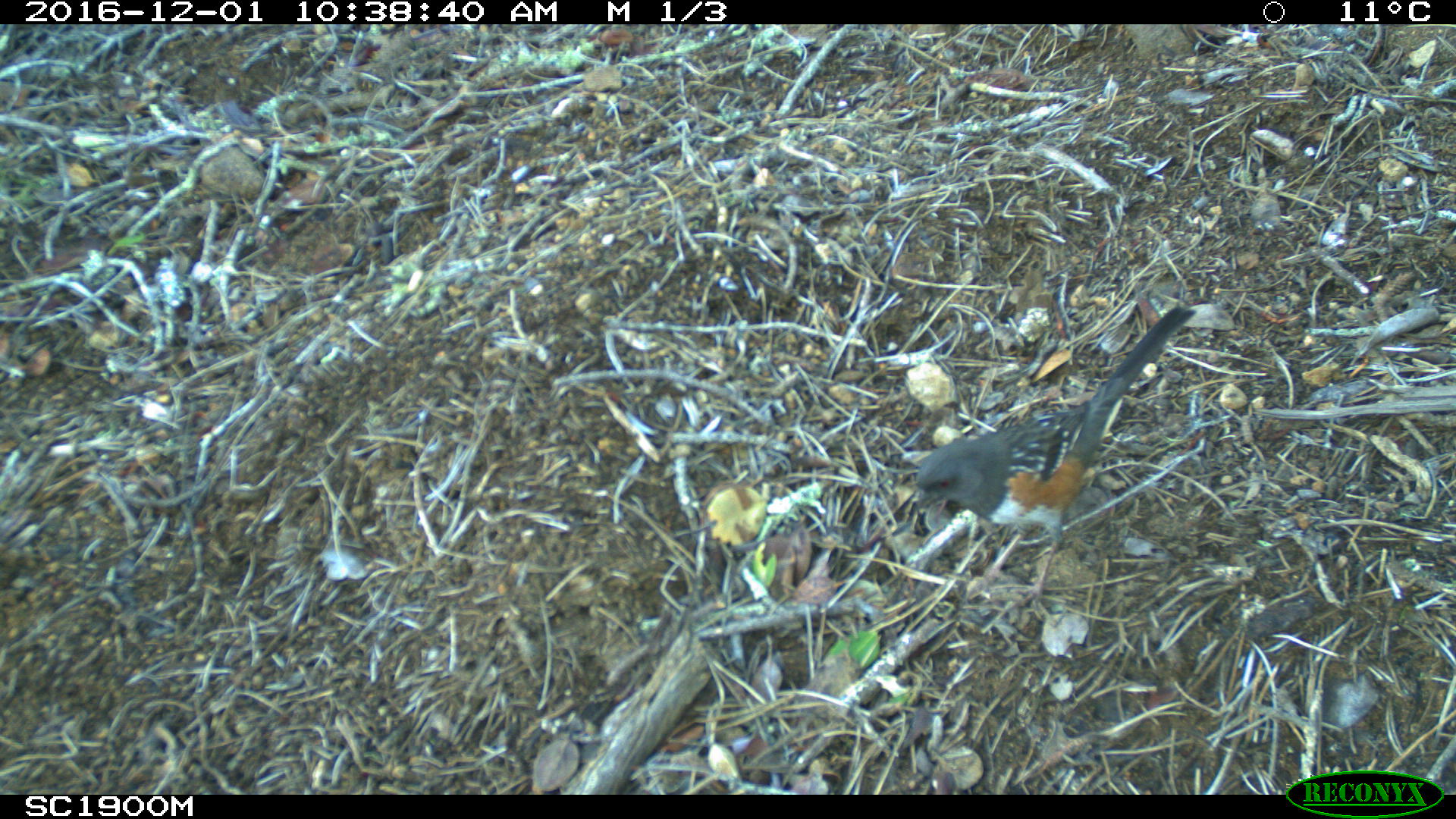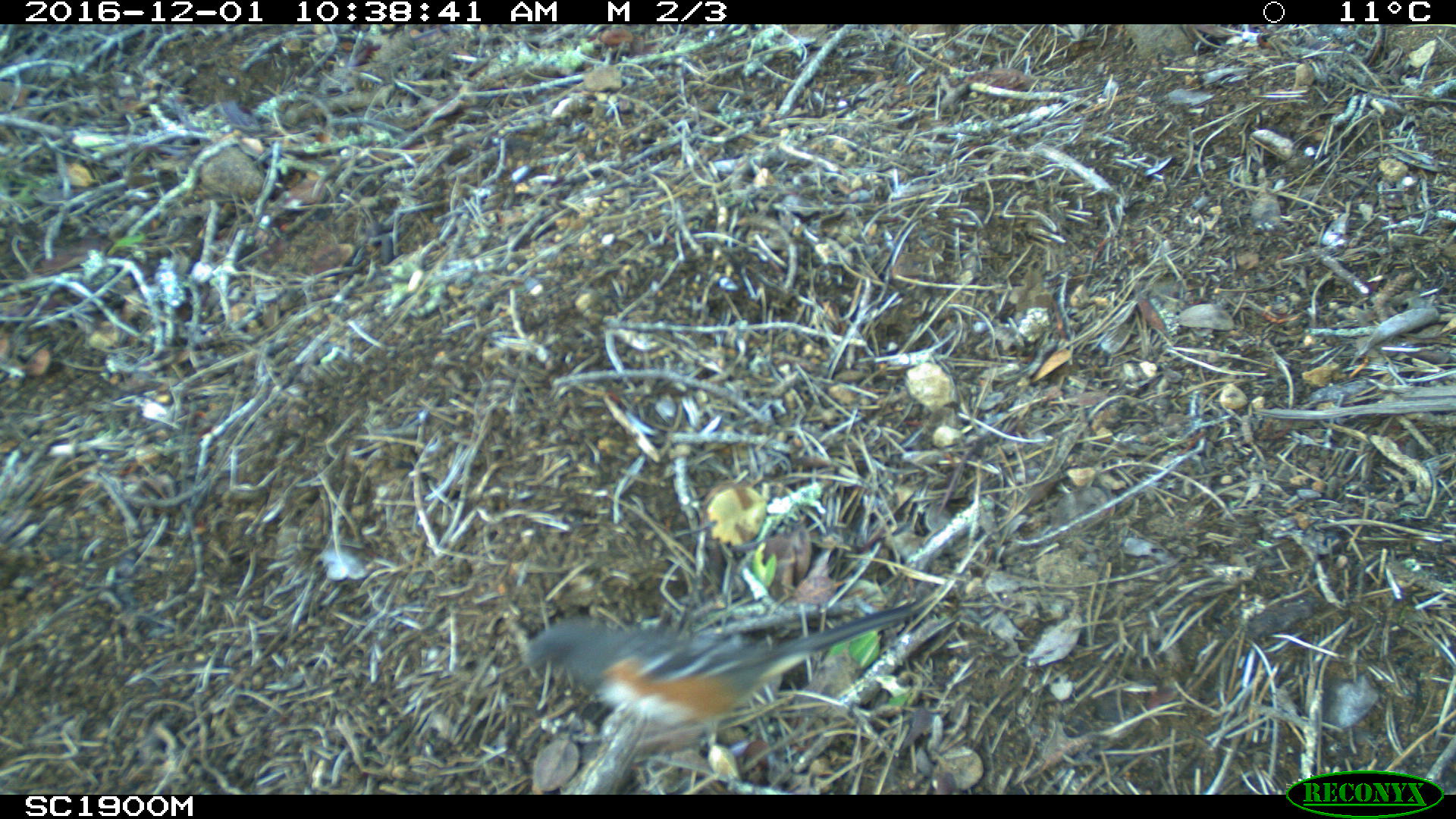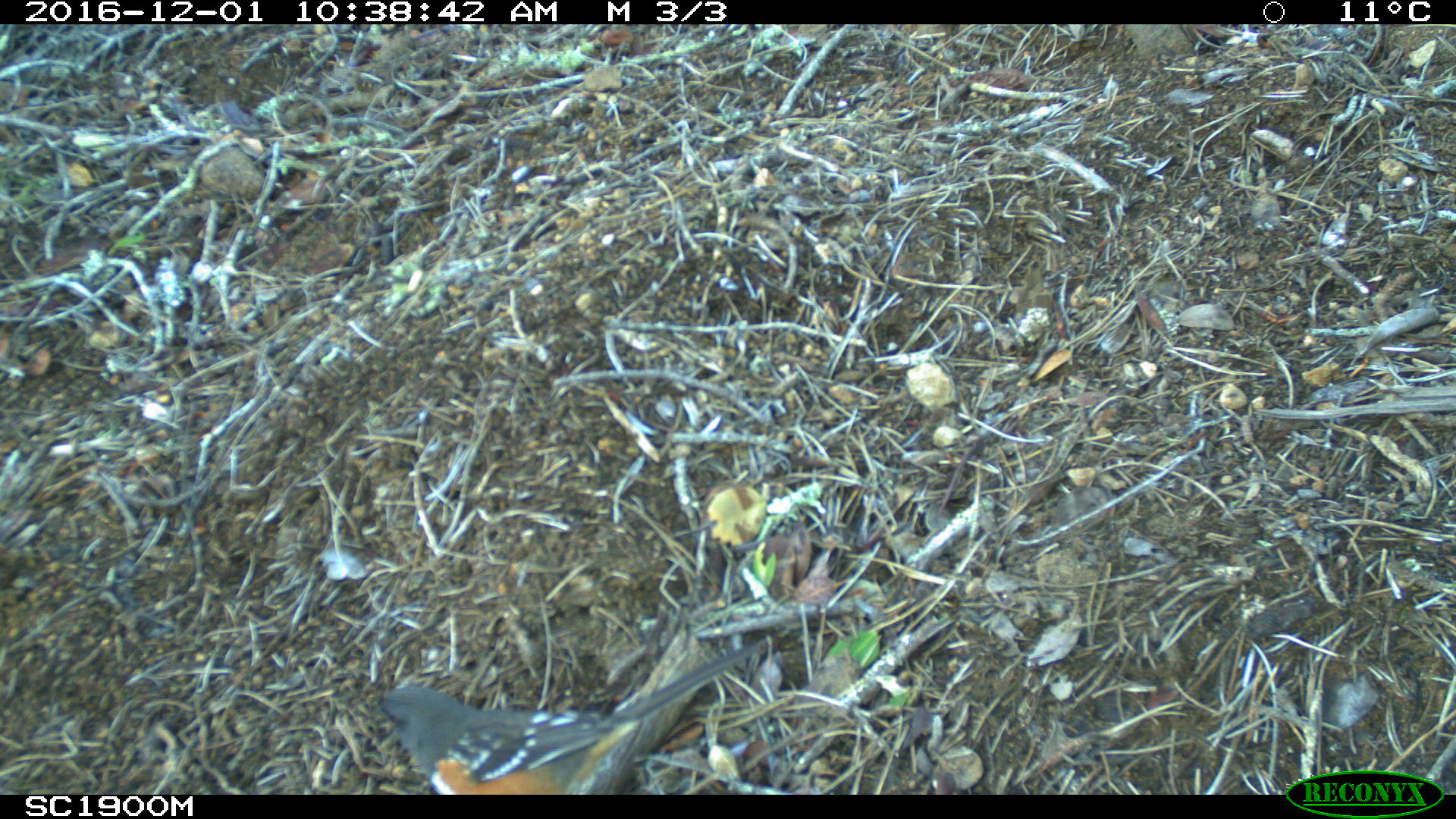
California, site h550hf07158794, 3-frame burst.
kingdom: Animalia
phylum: Chordata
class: Aves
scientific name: Aves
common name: bird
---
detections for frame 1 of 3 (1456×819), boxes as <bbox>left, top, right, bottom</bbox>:
bird: <bbox>912, 306, 1197, 607</bbox>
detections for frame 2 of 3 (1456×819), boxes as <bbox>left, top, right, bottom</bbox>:
bird: <bbox>507, 601, 915, 780</bbox>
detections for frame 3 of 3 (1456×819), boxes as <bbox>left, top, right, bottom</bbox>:
bird: <bbox>369, 636, 769, 795</bbox>